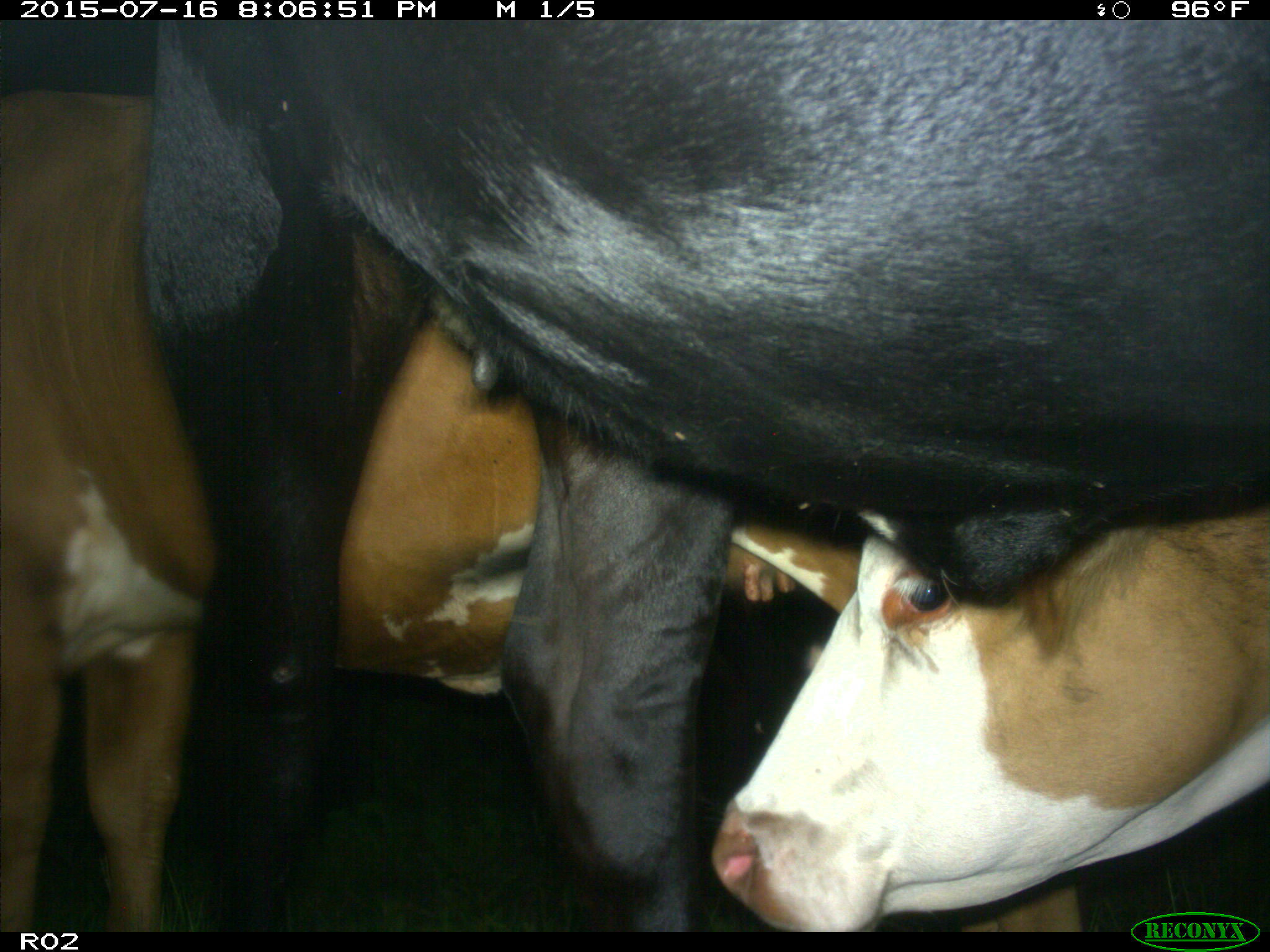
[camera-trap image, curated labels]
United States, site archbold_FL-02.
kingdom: Animalia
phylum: Chordata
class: Mammalia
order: Artiodactyla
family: Bovidae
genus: Bos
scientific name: Bos taurus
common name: domestic cow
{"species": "Bos taurus (domestic cow)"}